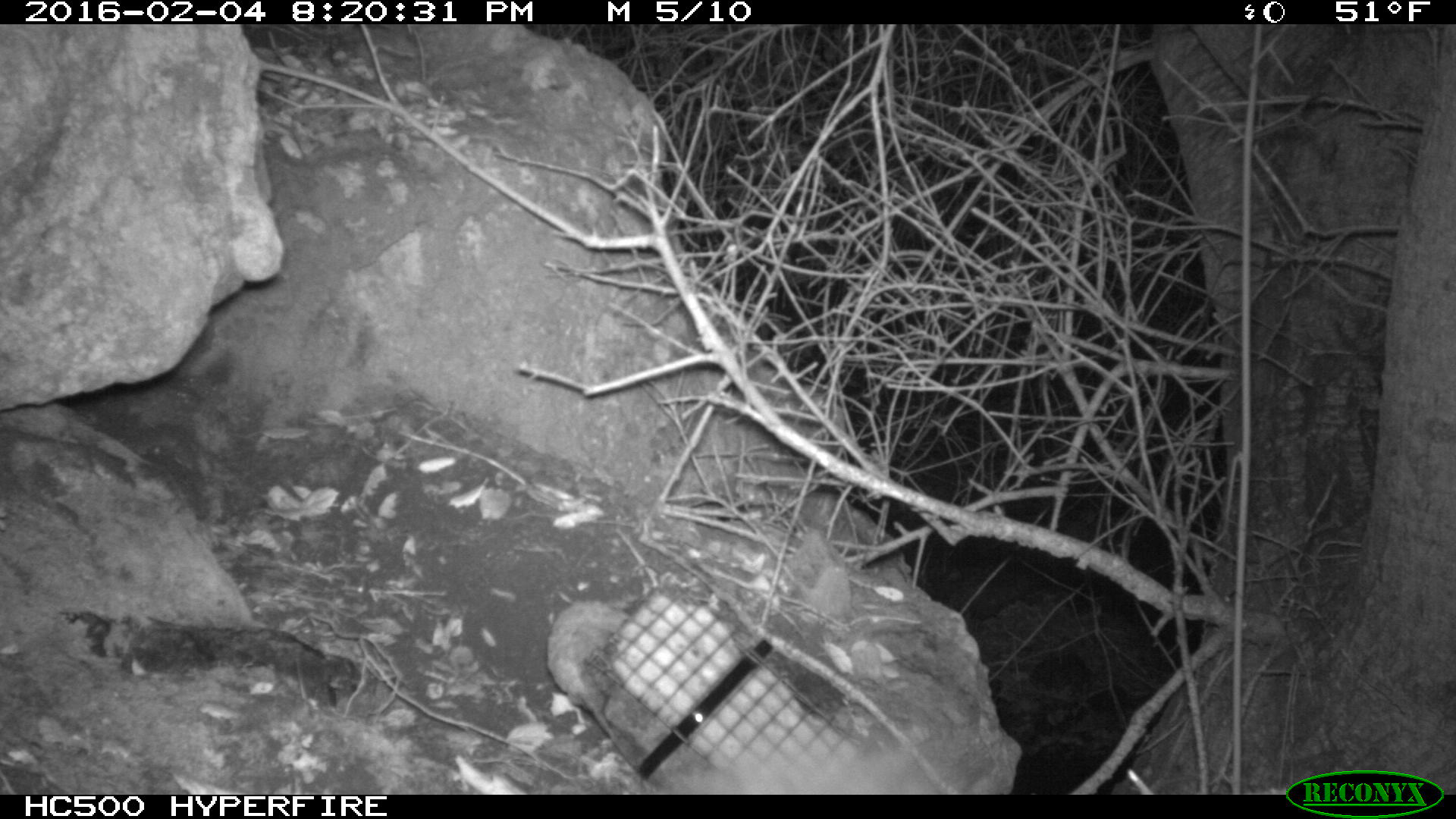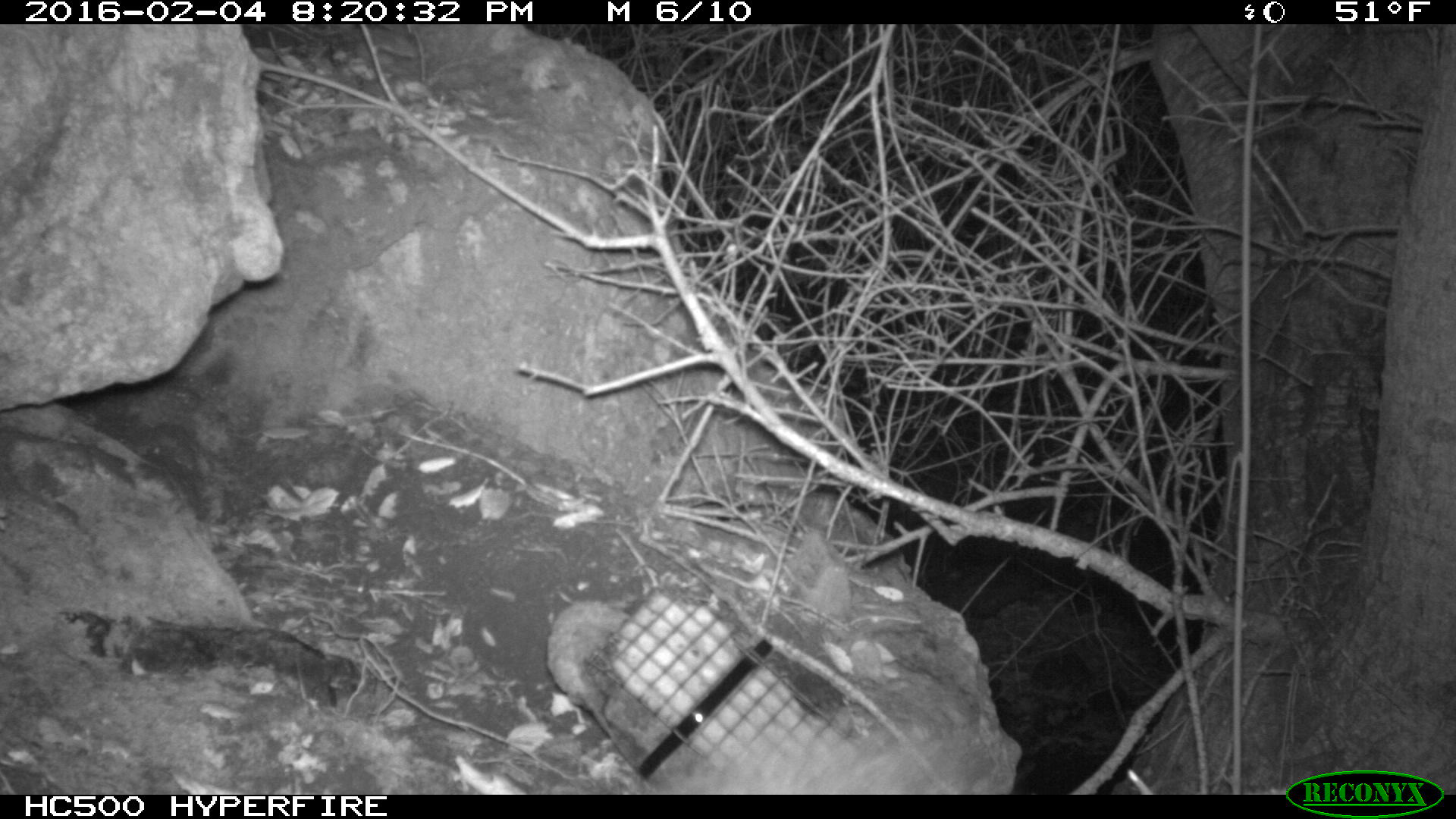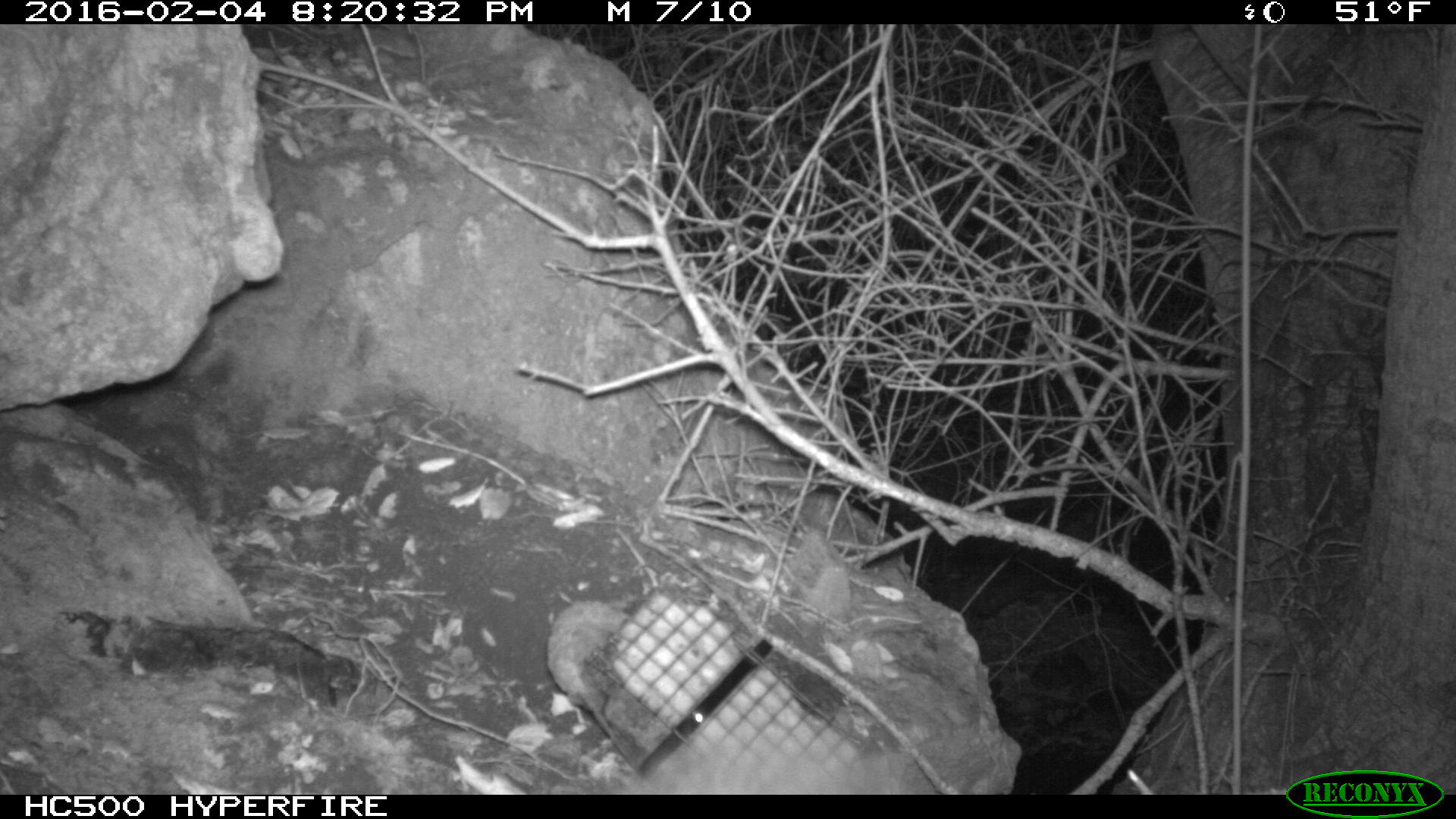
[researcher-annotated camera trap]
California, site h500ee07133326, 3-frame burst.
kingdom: Animalia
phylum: Chordata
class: Mammalia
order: Carnivora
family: Canidae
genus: Urocyon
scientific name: Urocyon littoralis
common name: island fox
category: fox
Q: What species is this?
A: Fox (island fox) (Urocyon littoralis).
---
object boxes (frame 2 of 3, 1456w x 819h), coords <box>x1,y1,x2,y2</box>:
fox: <box>650,740,999,795</box>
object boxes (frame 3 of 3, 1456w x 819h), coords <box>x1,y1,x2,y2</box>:
fox: <box>608,740,915,794</box>